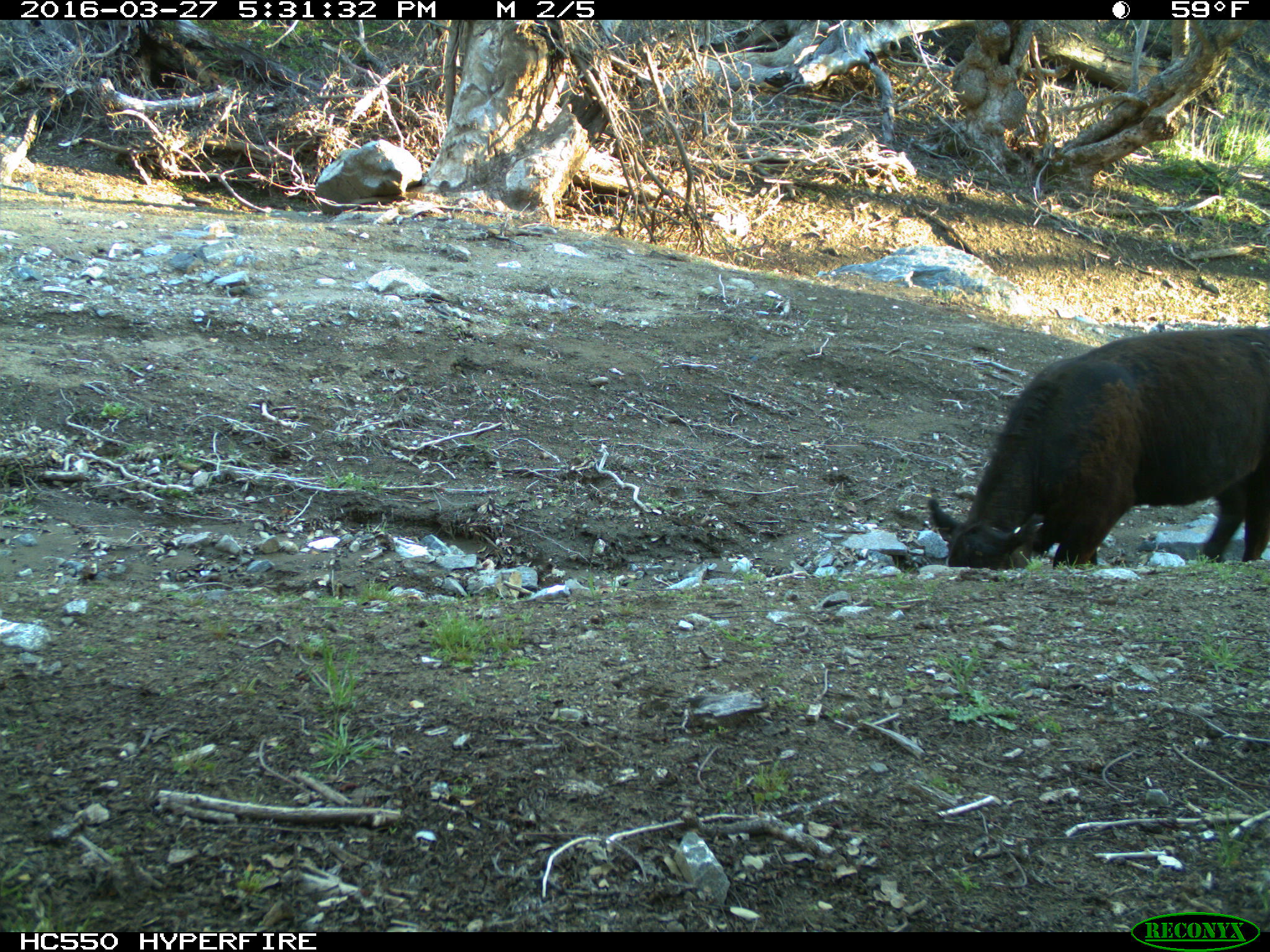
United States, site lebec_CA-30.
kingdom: Animalia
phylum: Chordata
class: Mammalia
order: Artiodactyla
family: Bovidae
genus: Bos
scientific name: Bos taurus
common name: domestic cow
Bos taurus (domestic cow).